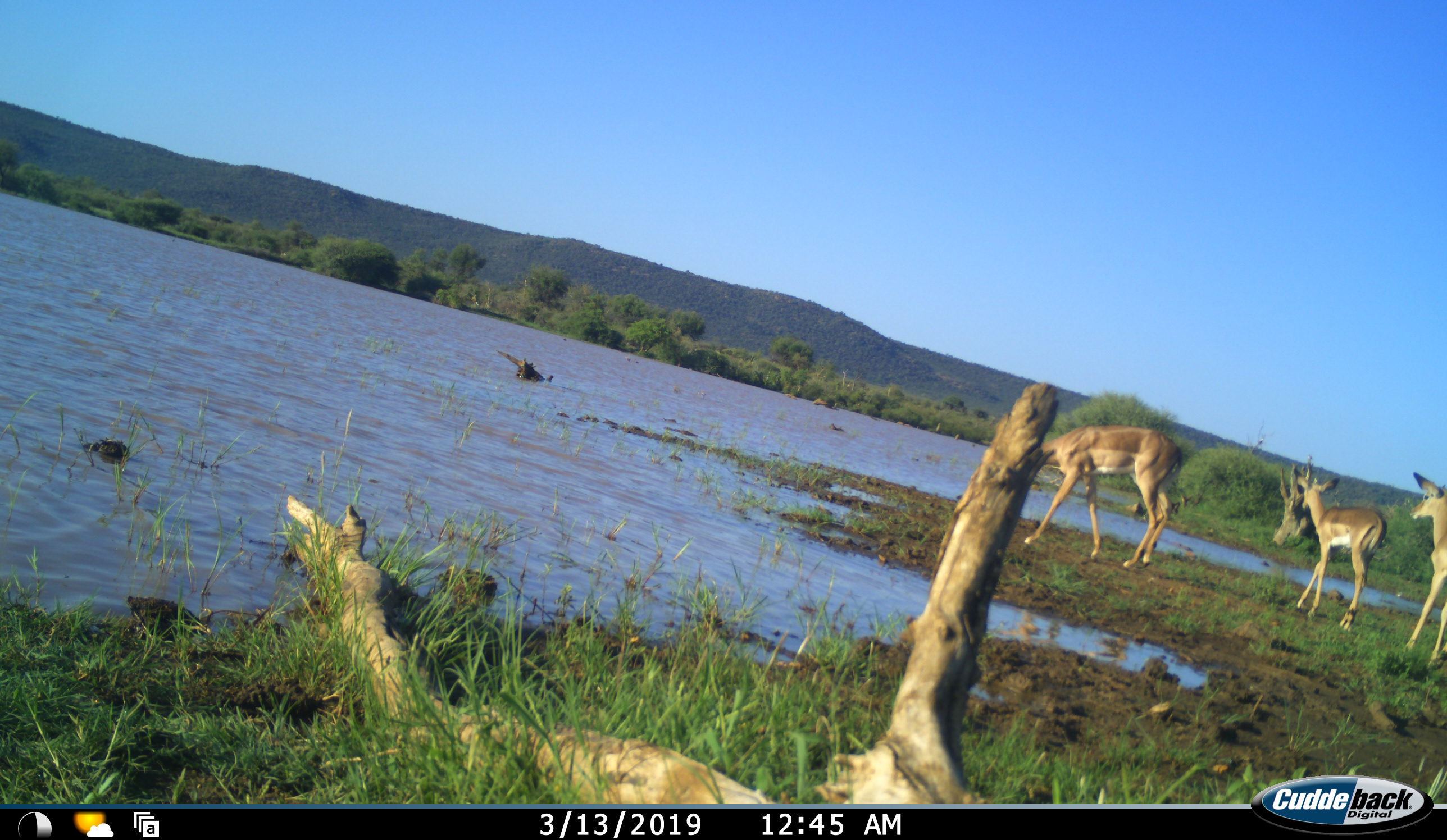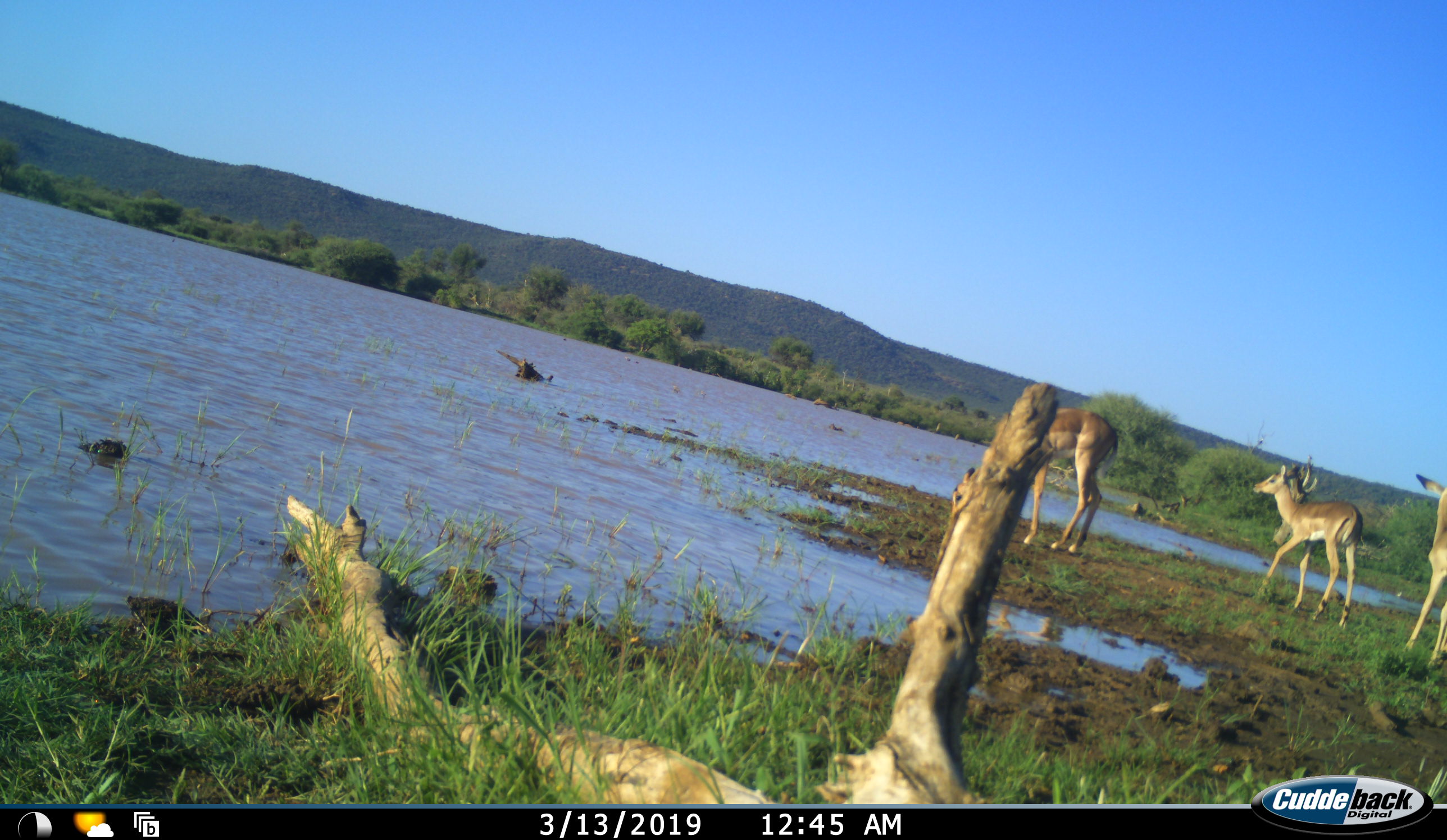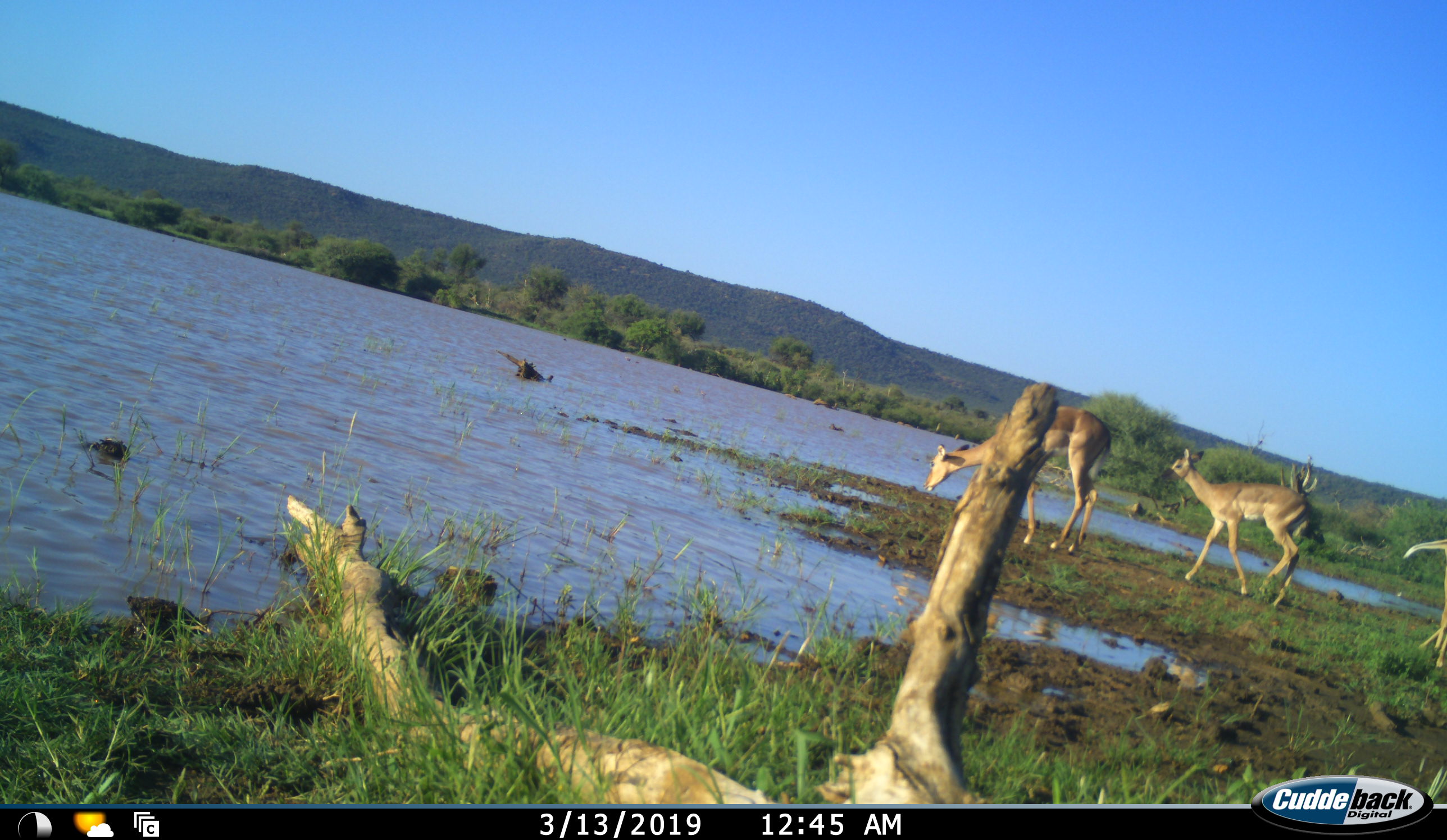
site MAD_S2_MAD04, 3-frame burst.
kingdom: Animalia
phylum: Chordata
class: Mammalia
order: Artiodactyla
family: Bovidae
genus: Aepyceros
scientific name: Aepyceros melampus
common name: impala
Impala (Aepyceros melampus), count 3. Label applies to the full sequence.